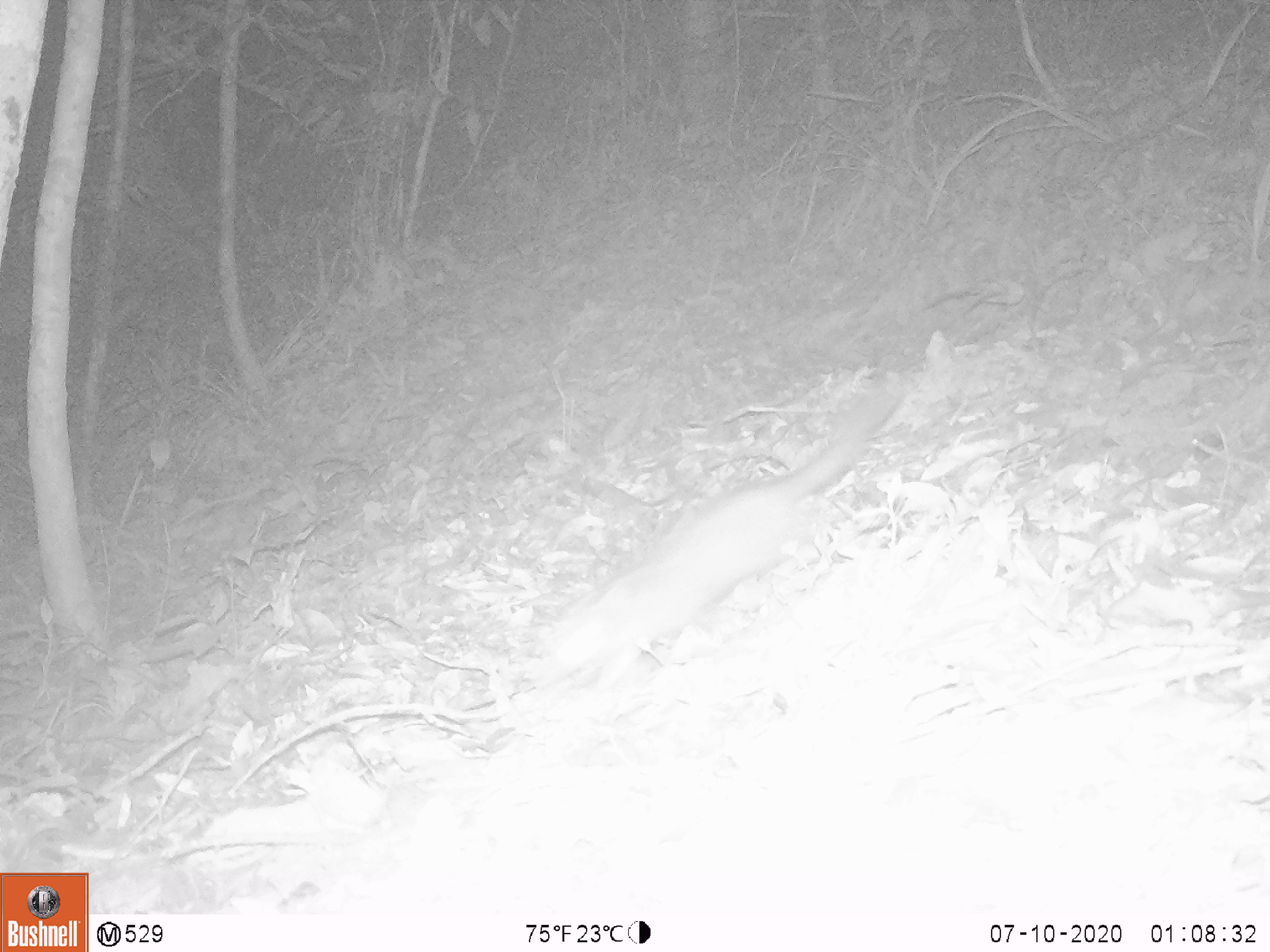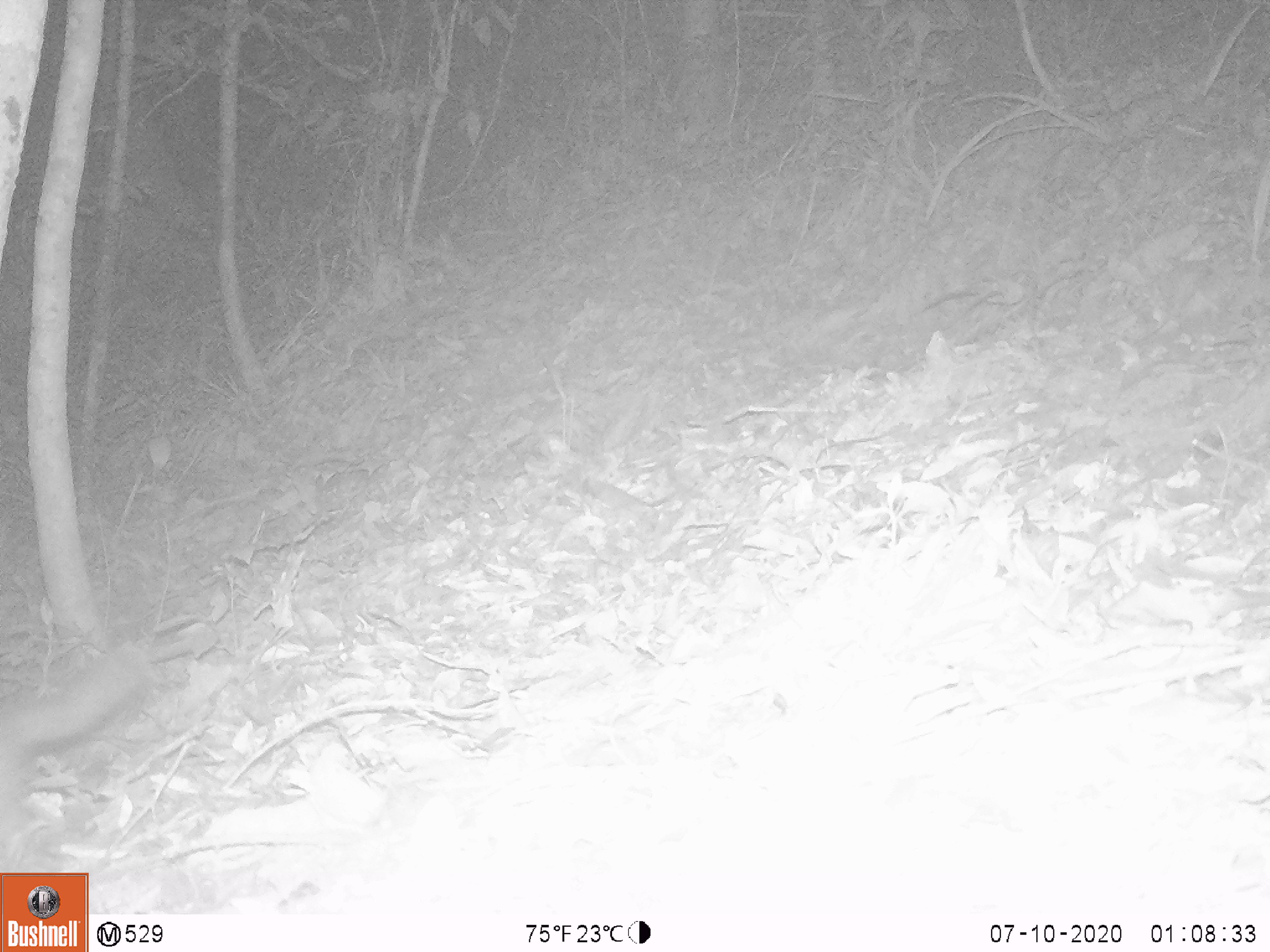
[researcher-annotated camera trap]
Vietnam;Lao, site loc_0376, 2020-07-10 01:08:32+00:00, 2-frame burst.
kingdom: Animalia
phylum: Chordata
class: Mammalia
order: Carnivora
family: Mustelidae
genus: Melogale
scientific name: Melogale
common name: ferret badger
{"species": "ferret badger (Melogale)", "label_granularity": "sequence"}